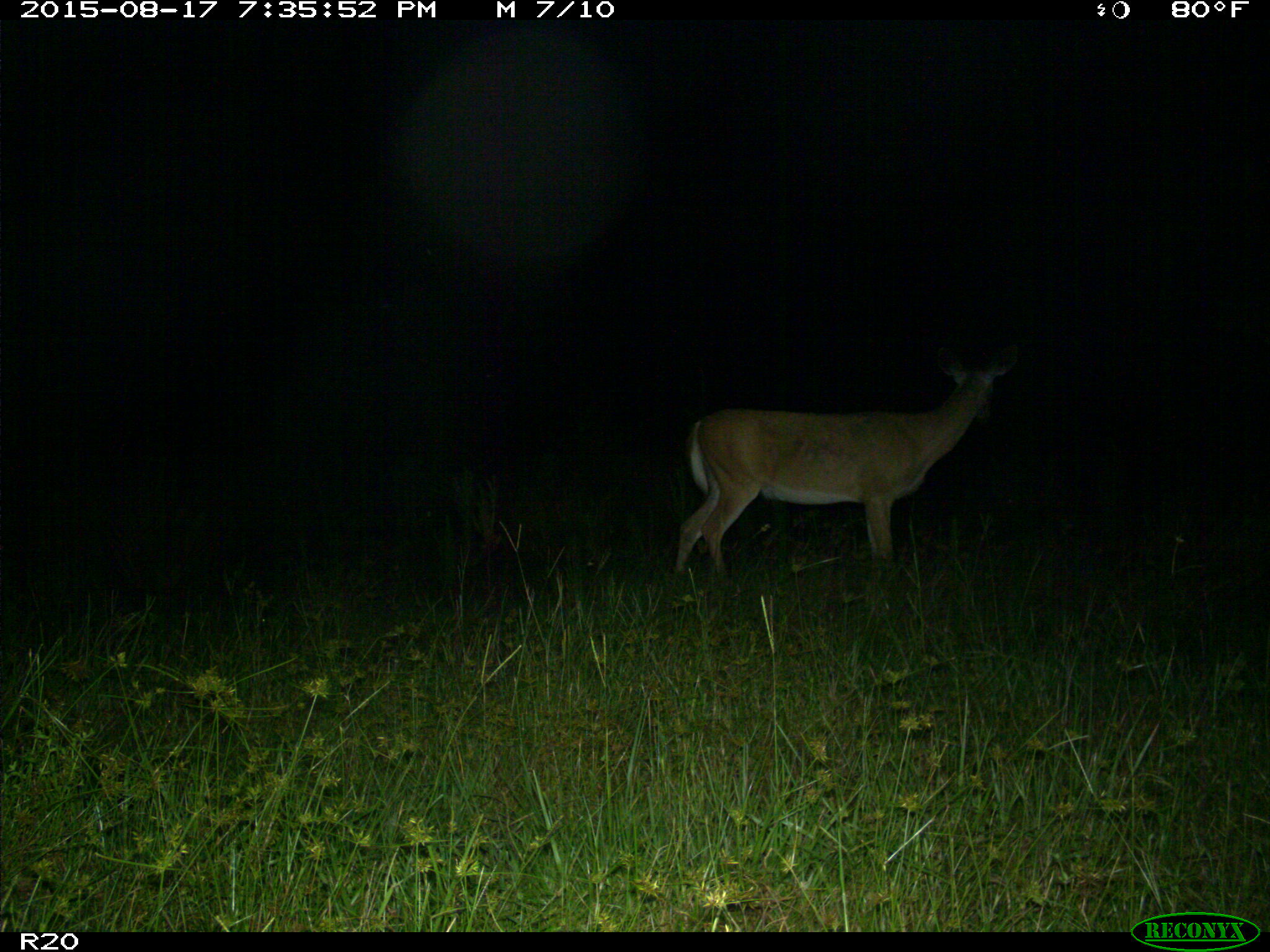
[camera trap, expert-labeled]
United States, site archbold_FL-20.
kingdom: Animalia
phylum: Chordata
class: Mammalia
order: Artiodactyla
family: Cervidae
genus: Odocoileus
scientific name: Odocoileus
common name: deer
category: unidentified deer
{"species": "unidentified deer (deer) (Odocoileus)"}